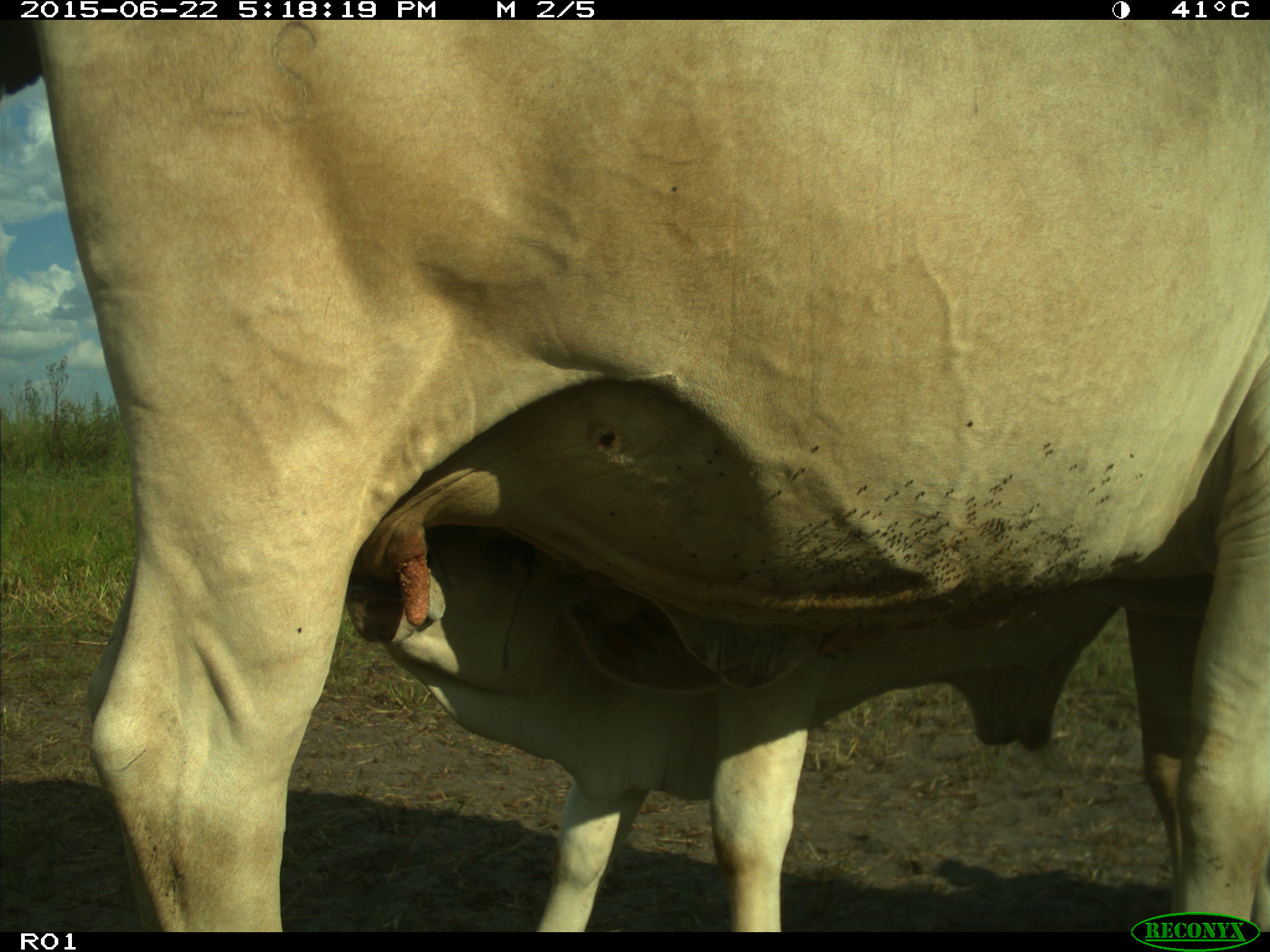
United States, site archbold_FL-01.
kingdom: Animalia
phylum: Chordata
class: Mammalia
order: Artiodactyla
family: Bovidae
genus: Bos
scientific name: Bos taurus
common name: domestic cow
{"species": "Bos taurus (domestic cow)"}